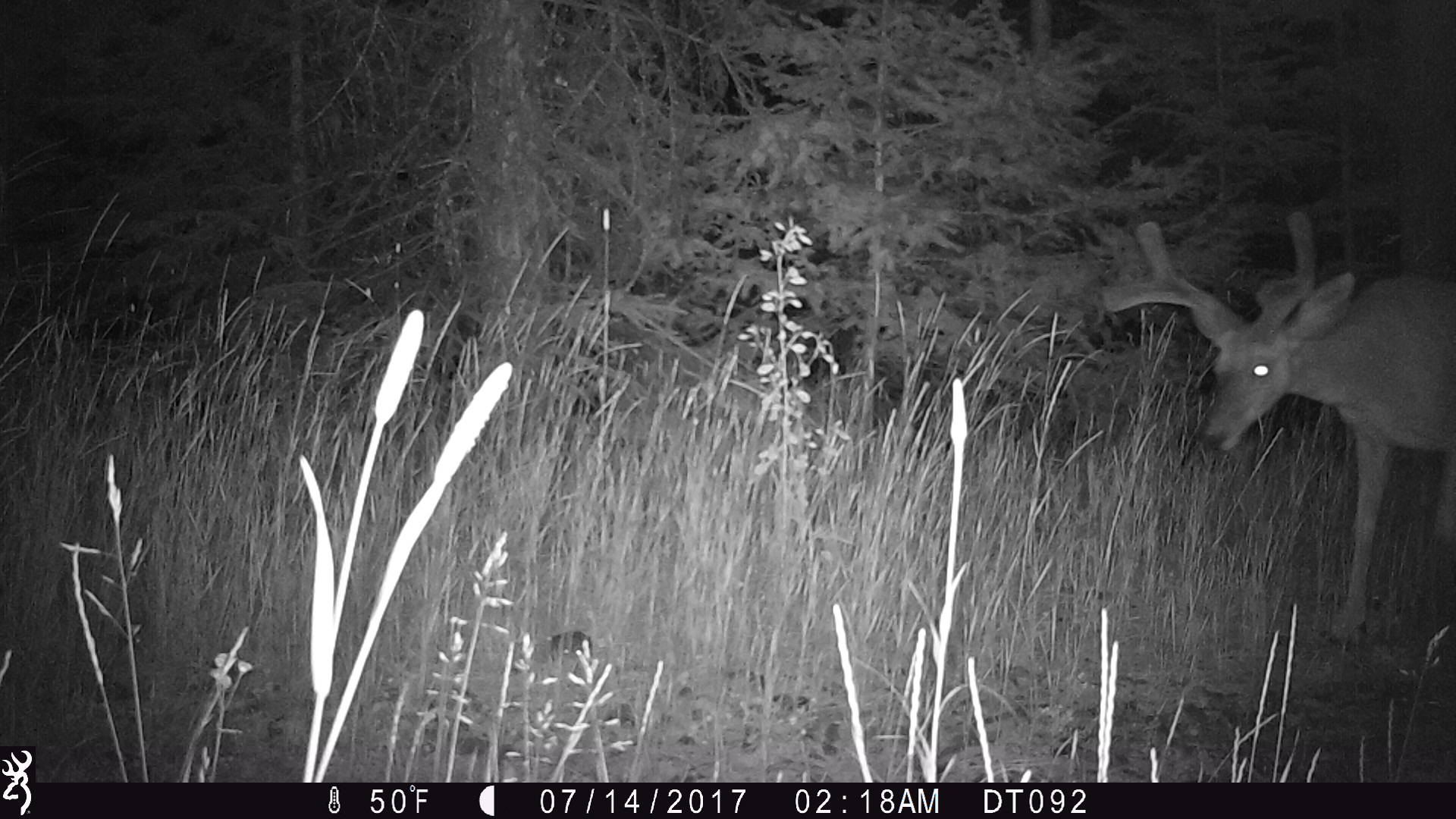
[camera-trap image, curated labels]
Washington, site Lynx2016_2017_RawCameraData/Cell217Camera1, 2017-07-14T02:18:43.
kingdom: Animalia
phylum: Chordata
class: Mammalia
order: Artiodactyla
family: Cervidae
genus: Odocoileus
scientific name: Odocoileus hemionus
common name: mule deer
Odocoileus hemionus (mule deer). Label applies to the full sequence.